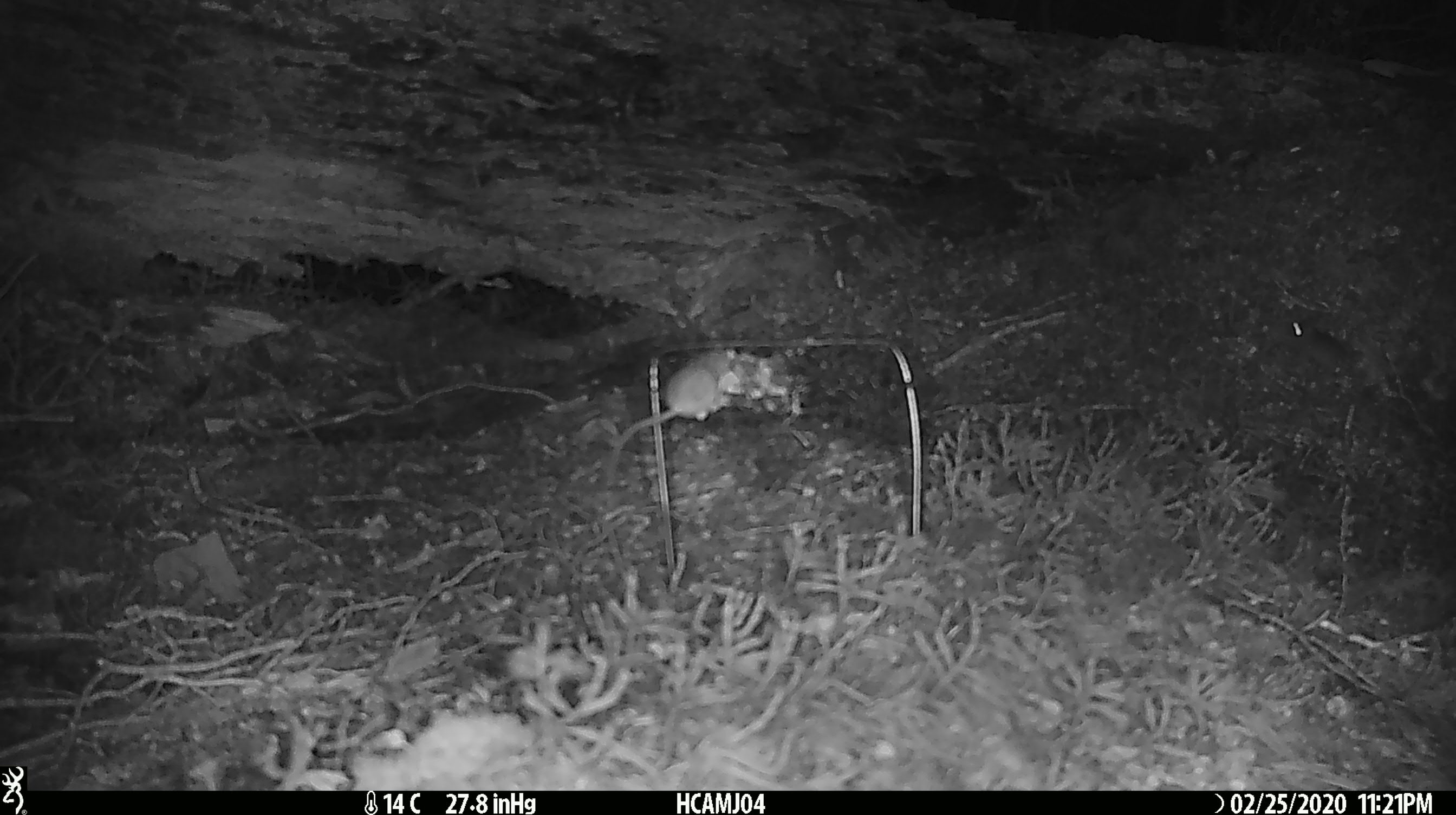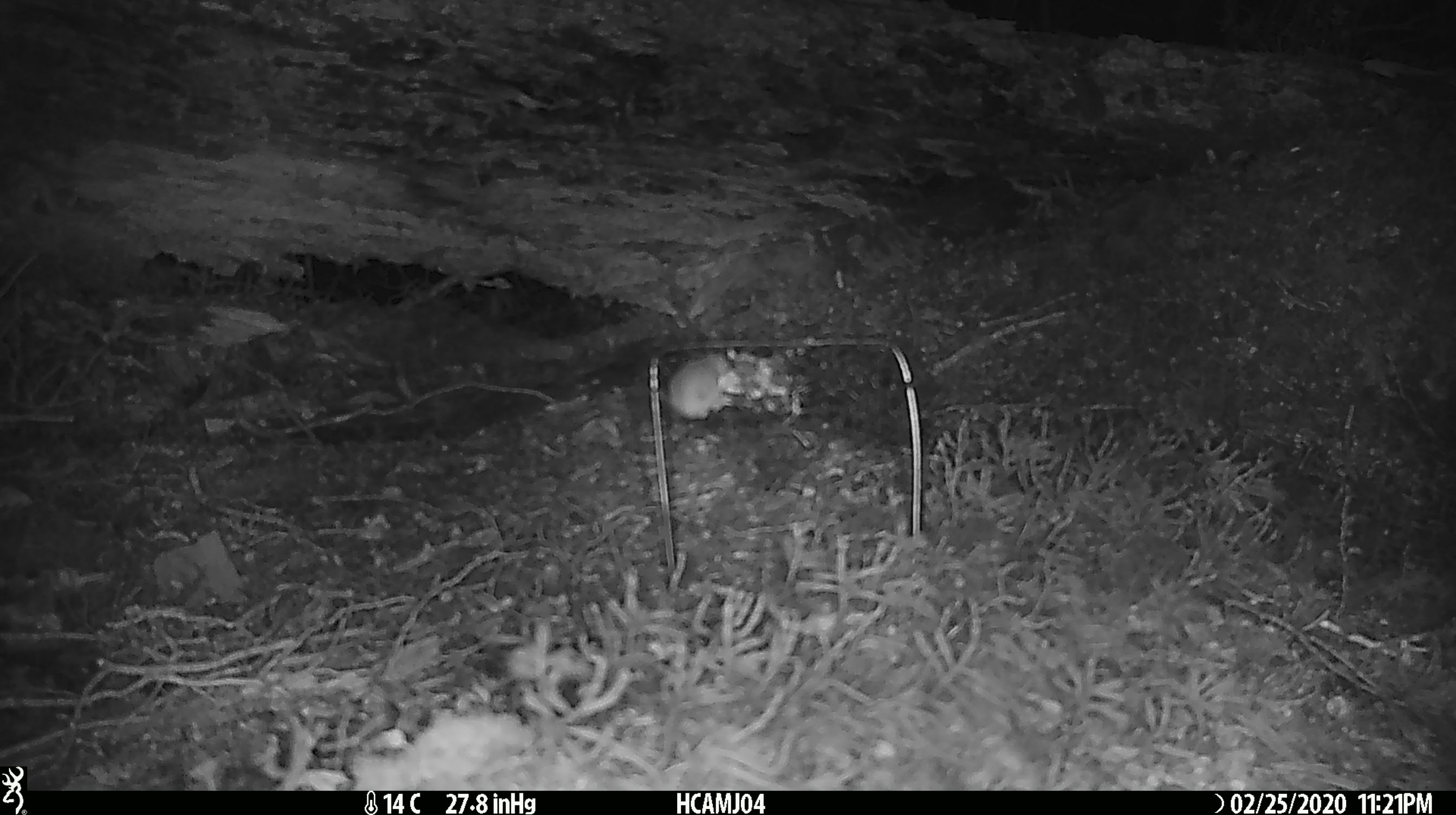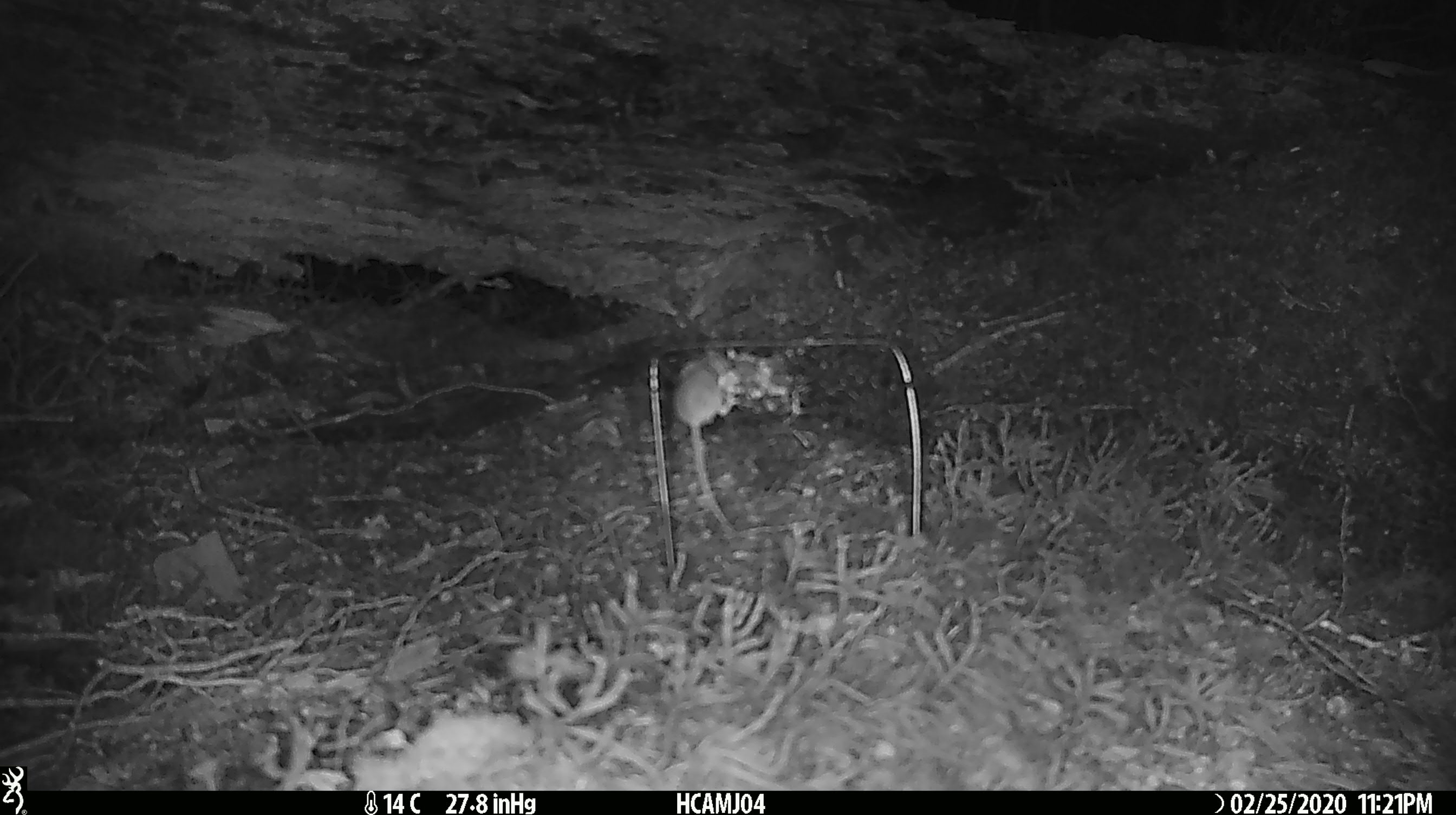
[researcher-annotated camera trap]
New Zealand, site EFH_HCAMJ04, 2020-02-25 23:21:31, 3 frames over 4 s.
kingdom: Animalia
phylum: Chordata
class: Mammalia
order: Rodentia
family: Muridae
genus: Mus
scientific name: Mus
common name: mouse